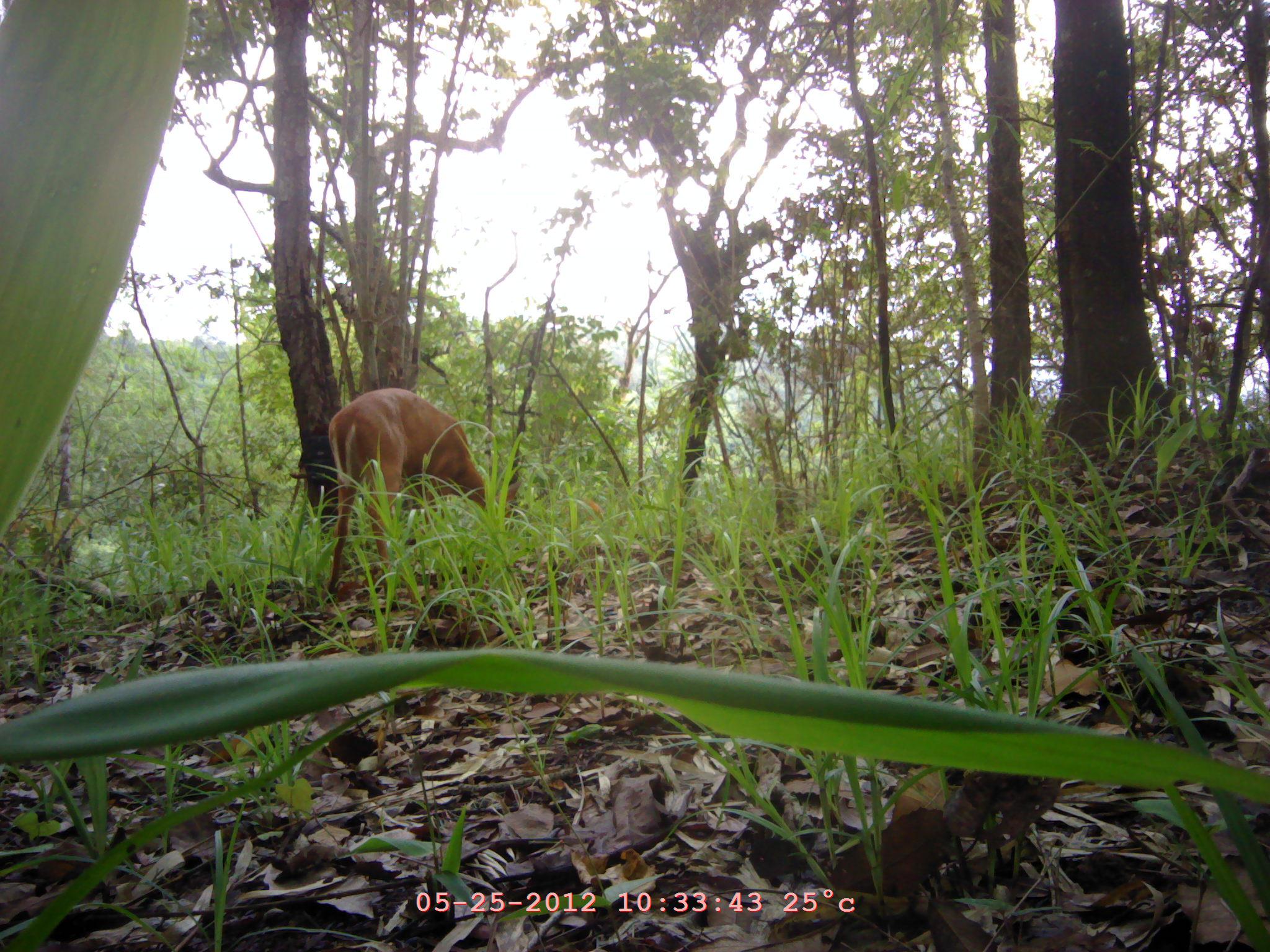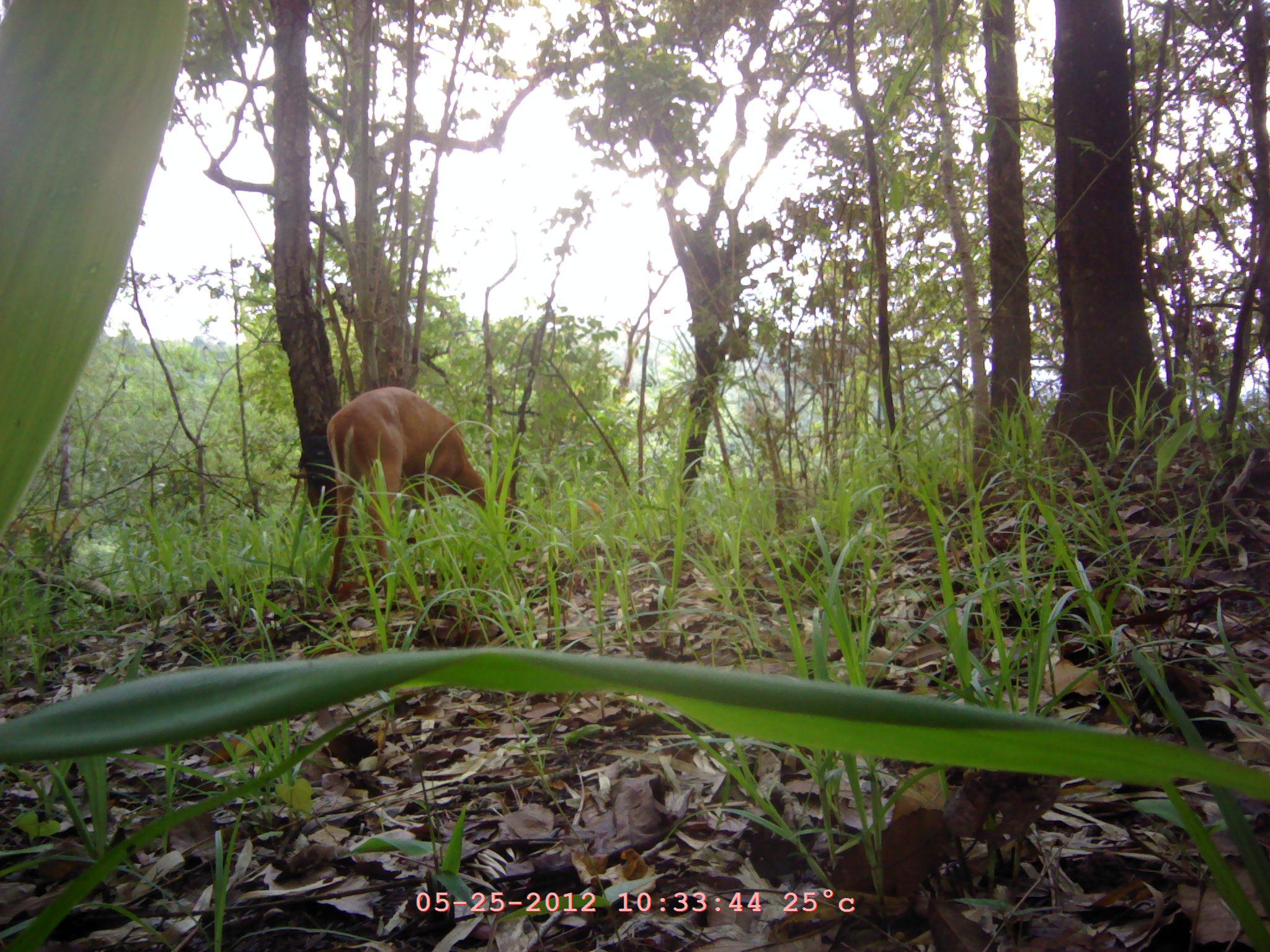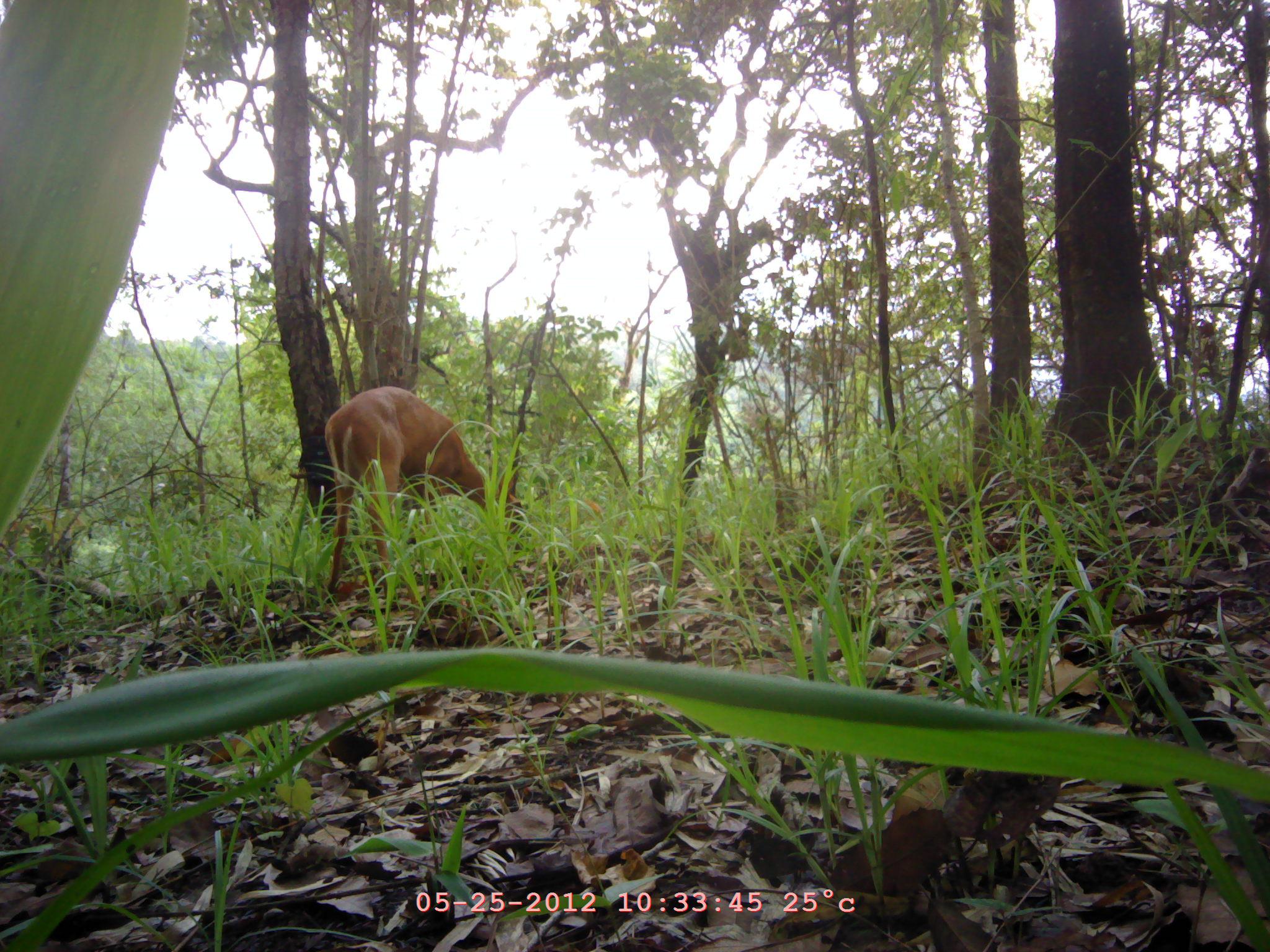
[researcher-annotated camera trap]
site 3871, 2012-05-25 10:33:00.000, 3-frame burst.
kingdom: Animalia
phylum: Chordata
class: Mammalia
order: Artiodactyla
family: Cervidae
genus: Muntiacus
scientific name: Muntiacus muntjak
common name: southern red muntjac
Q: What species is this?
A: Muntiacus muntjak (southern red muntjac).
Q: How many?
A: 1.